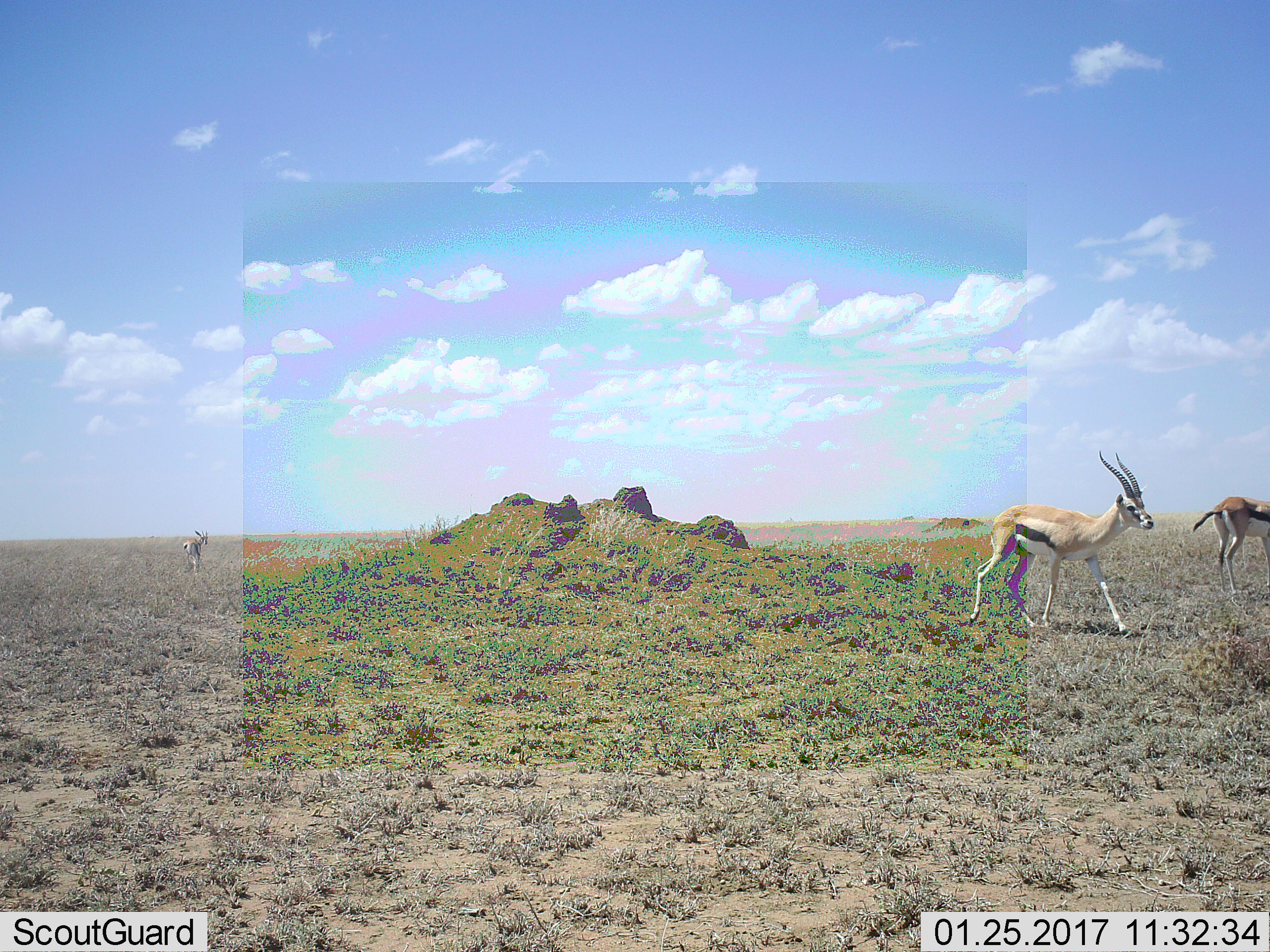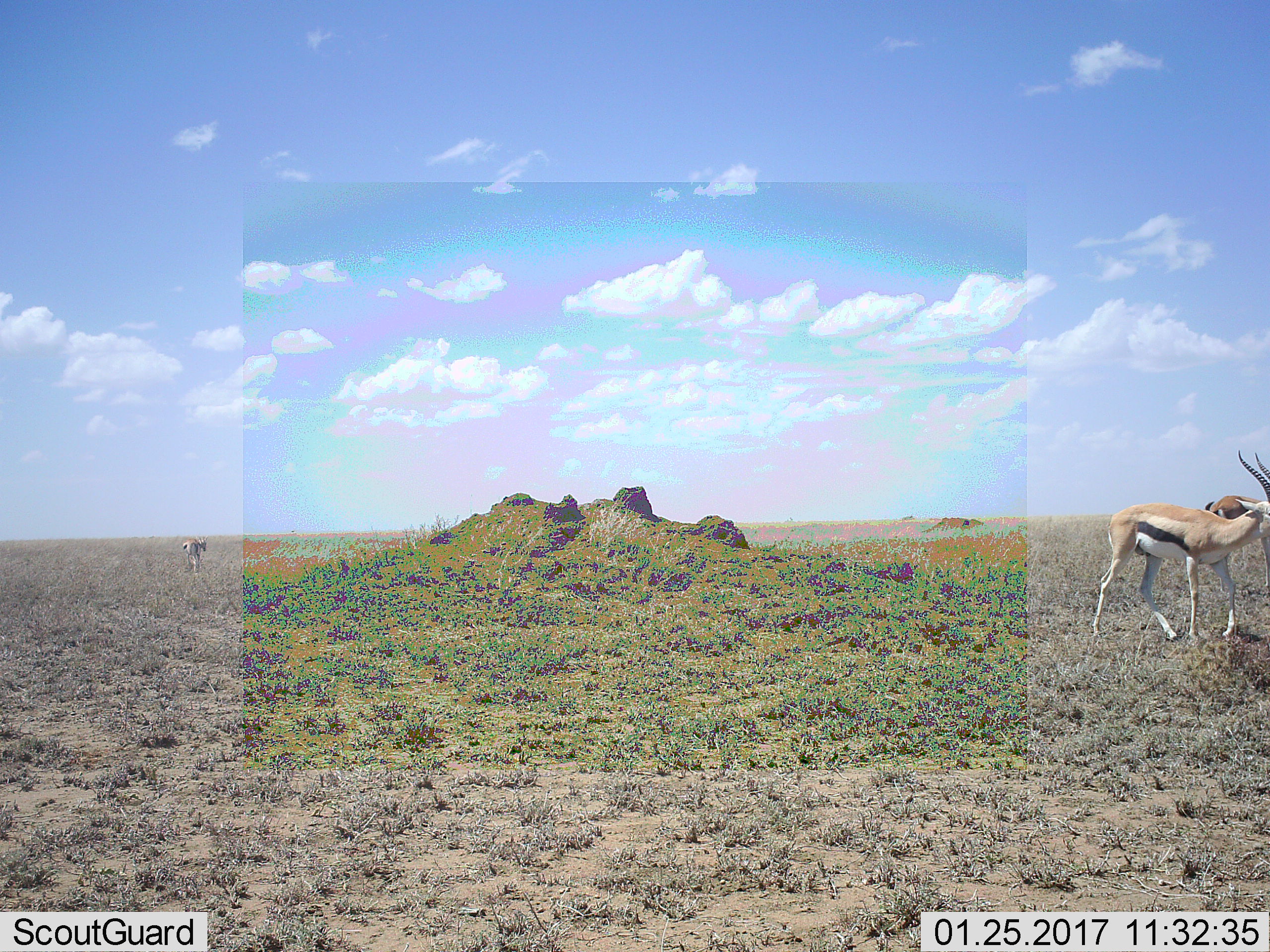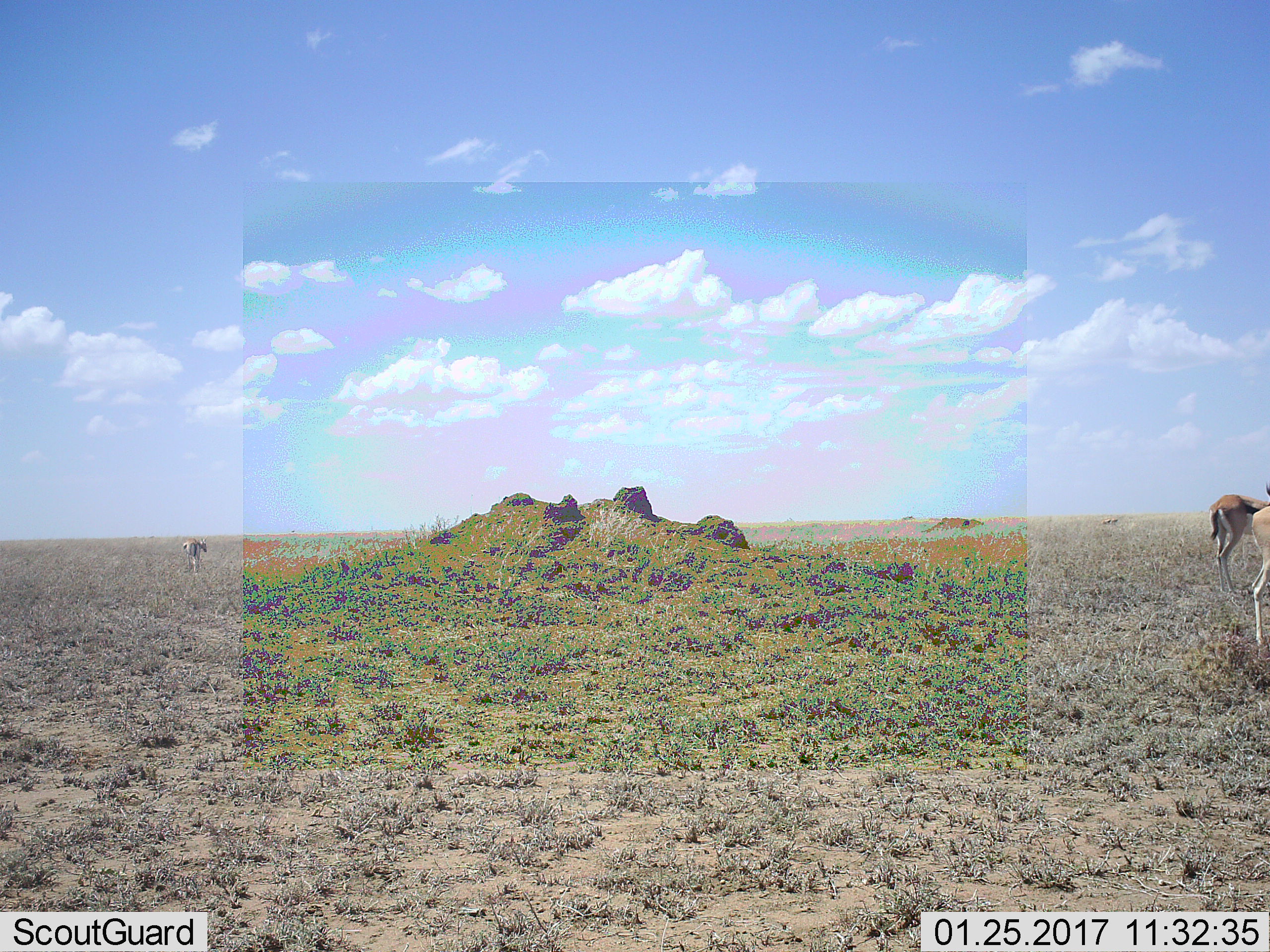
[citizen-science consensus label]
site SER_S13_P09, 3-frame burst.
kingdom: Animalia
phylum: Chordata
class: Mammalia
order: Artiodactyla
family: Bovidae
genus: Eudorcas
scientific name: Eudorcas thomsonii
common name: thomson's gazelle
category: gazellethomsons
Gazellethomsons (thomson's gazelle) (Eudorcas thomsonii), count 3. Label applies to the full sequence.